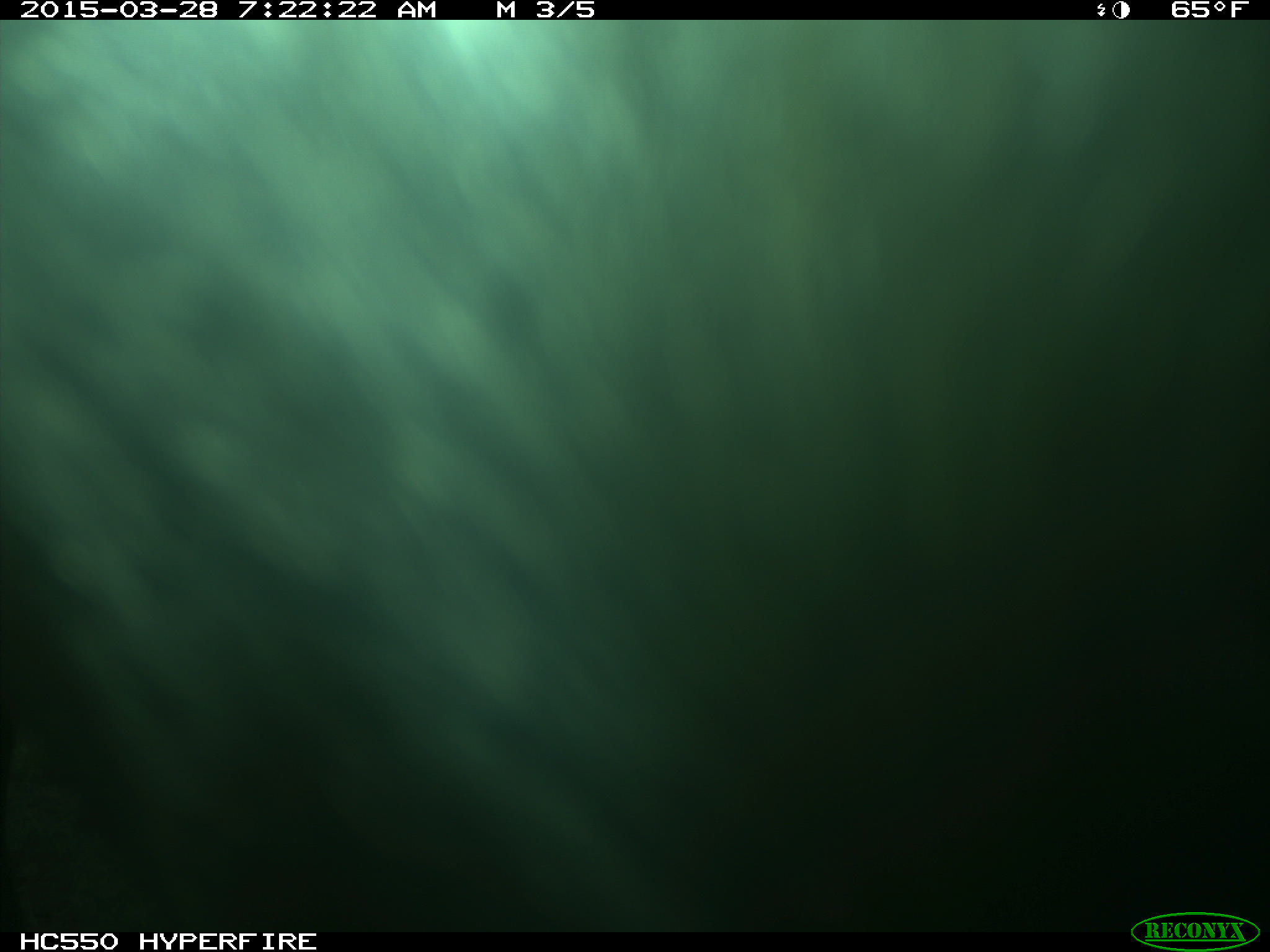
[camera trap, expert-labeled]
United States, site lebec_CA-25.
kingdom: Animalia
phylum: Chordata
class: Mammalia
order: Artiodactyla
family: Bovidae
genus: Bos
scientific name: Bos taurus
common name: domestic cow